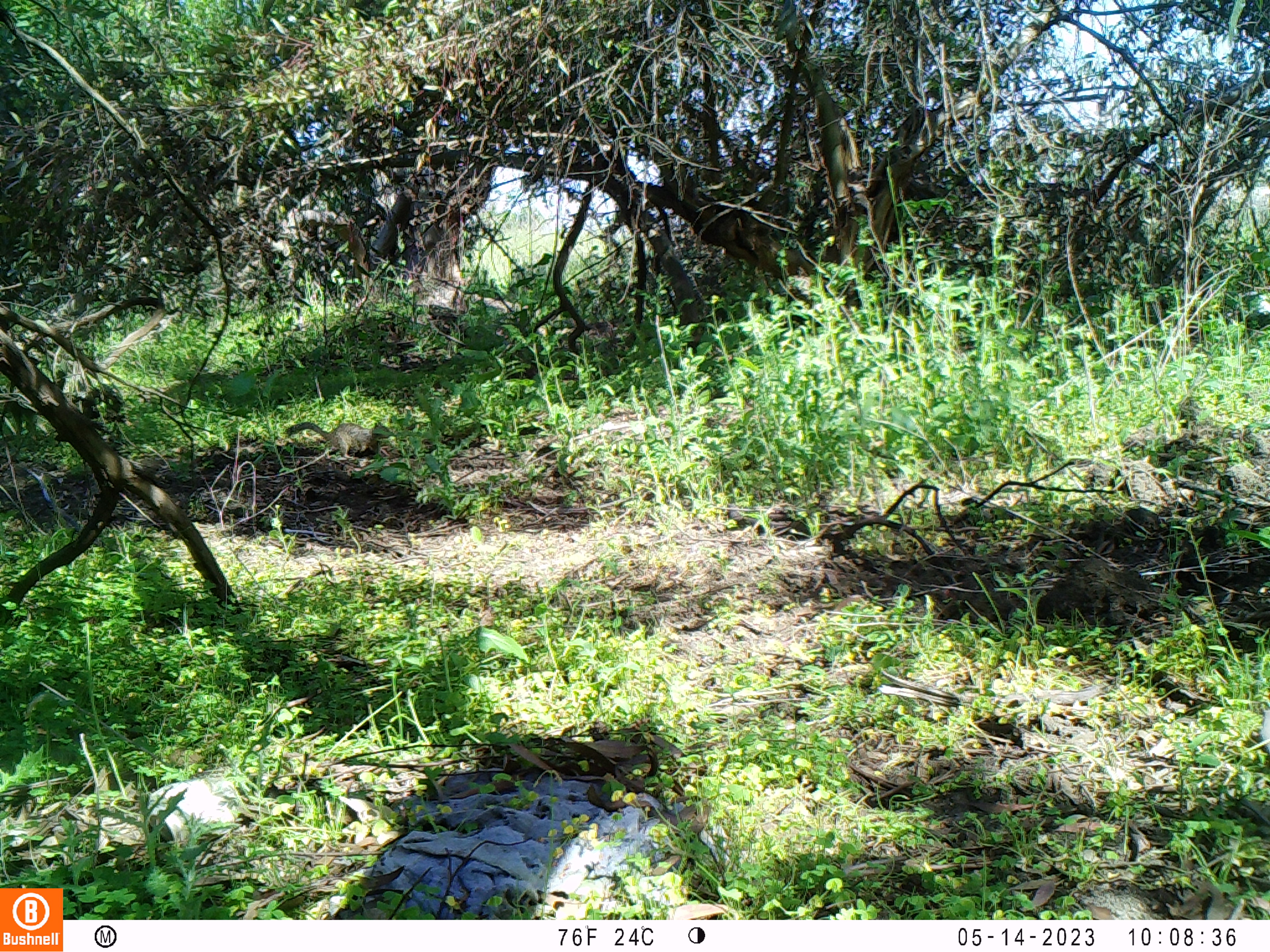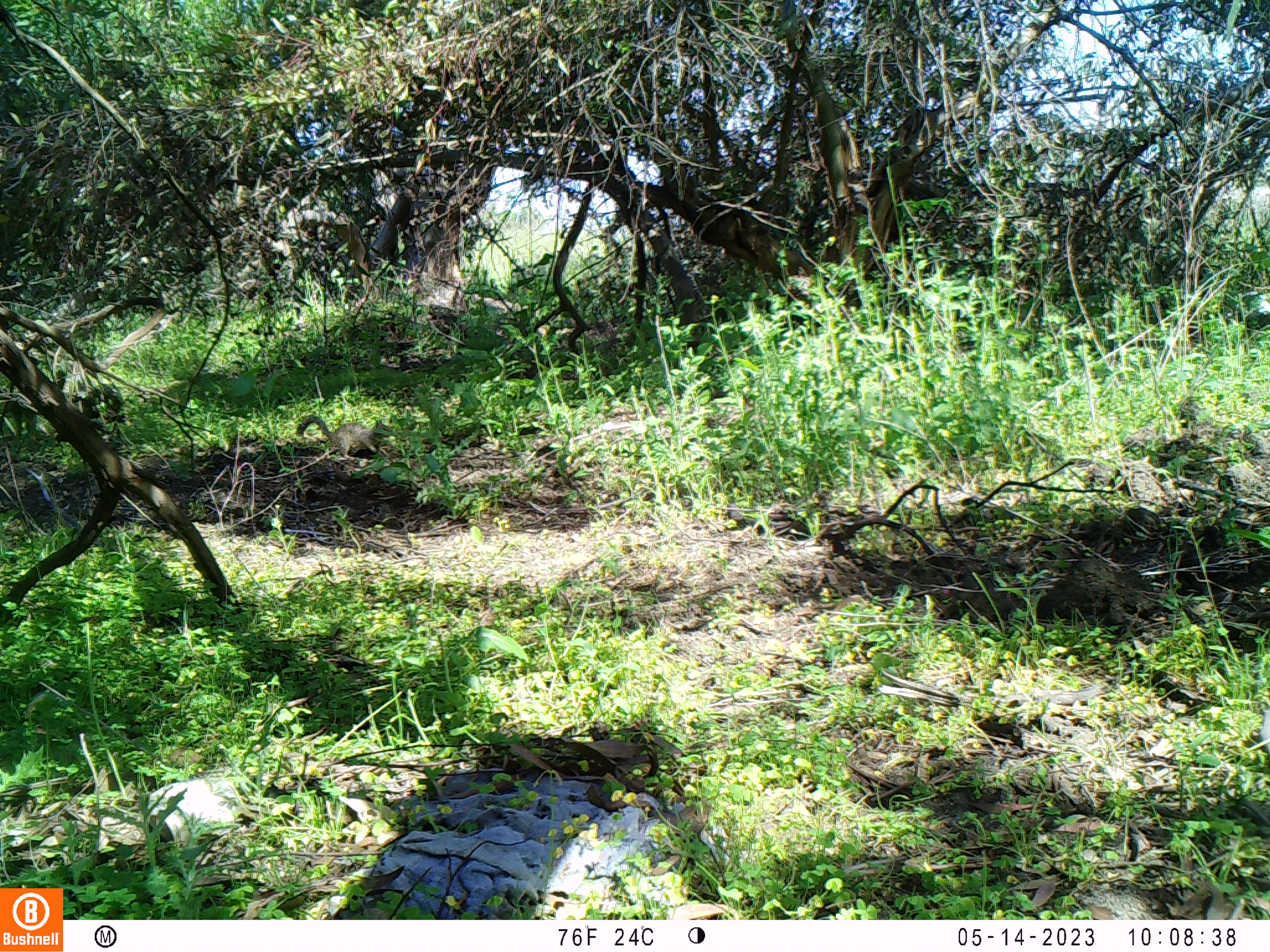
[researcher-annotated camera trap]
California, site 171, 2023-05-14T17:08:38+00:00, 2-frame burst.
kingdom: Animalia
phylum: Chordata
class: Mammalia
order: Rodentia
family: Sciuridae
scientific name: Sciuridae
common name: squirrel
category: unknown squirrel